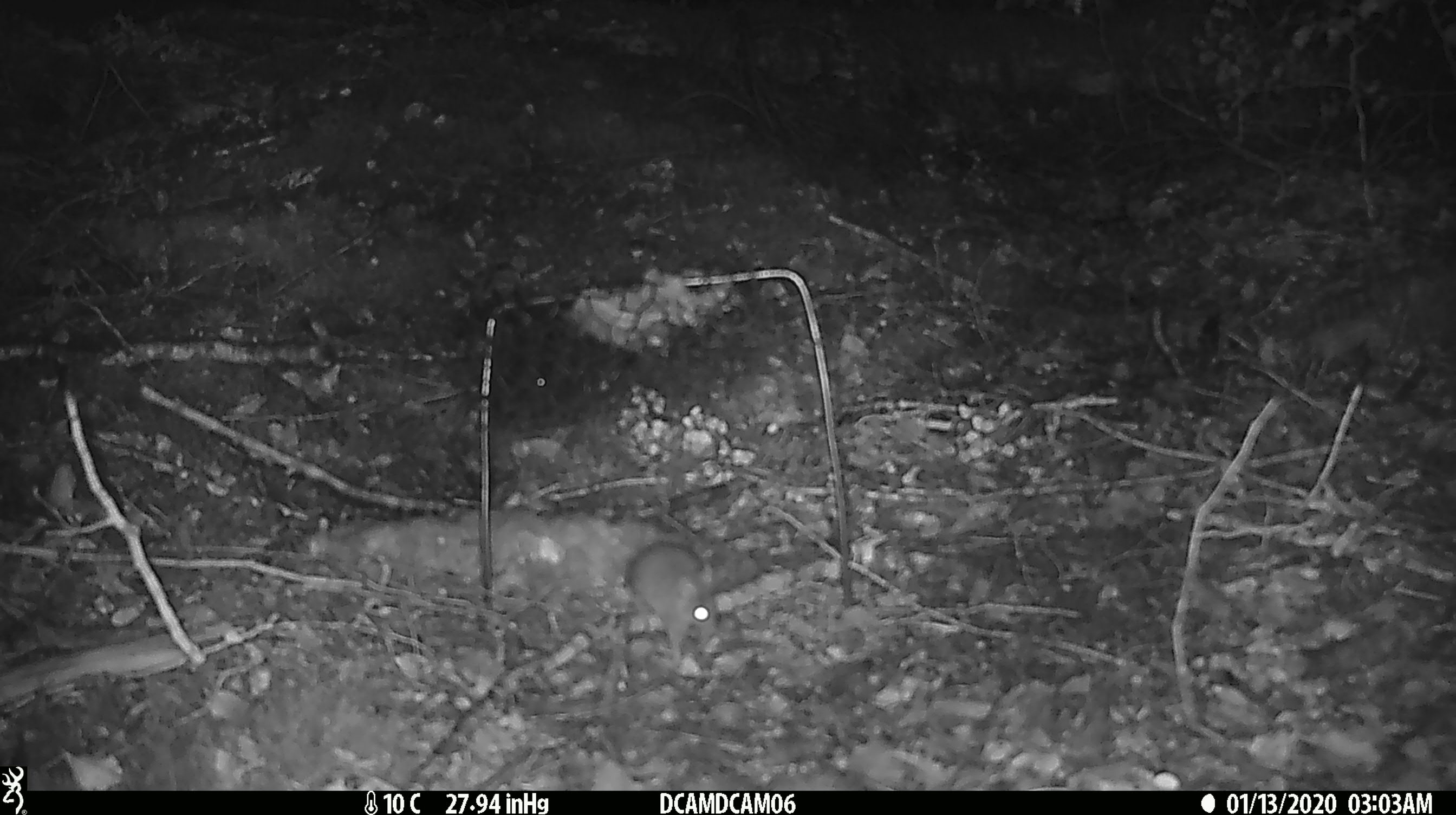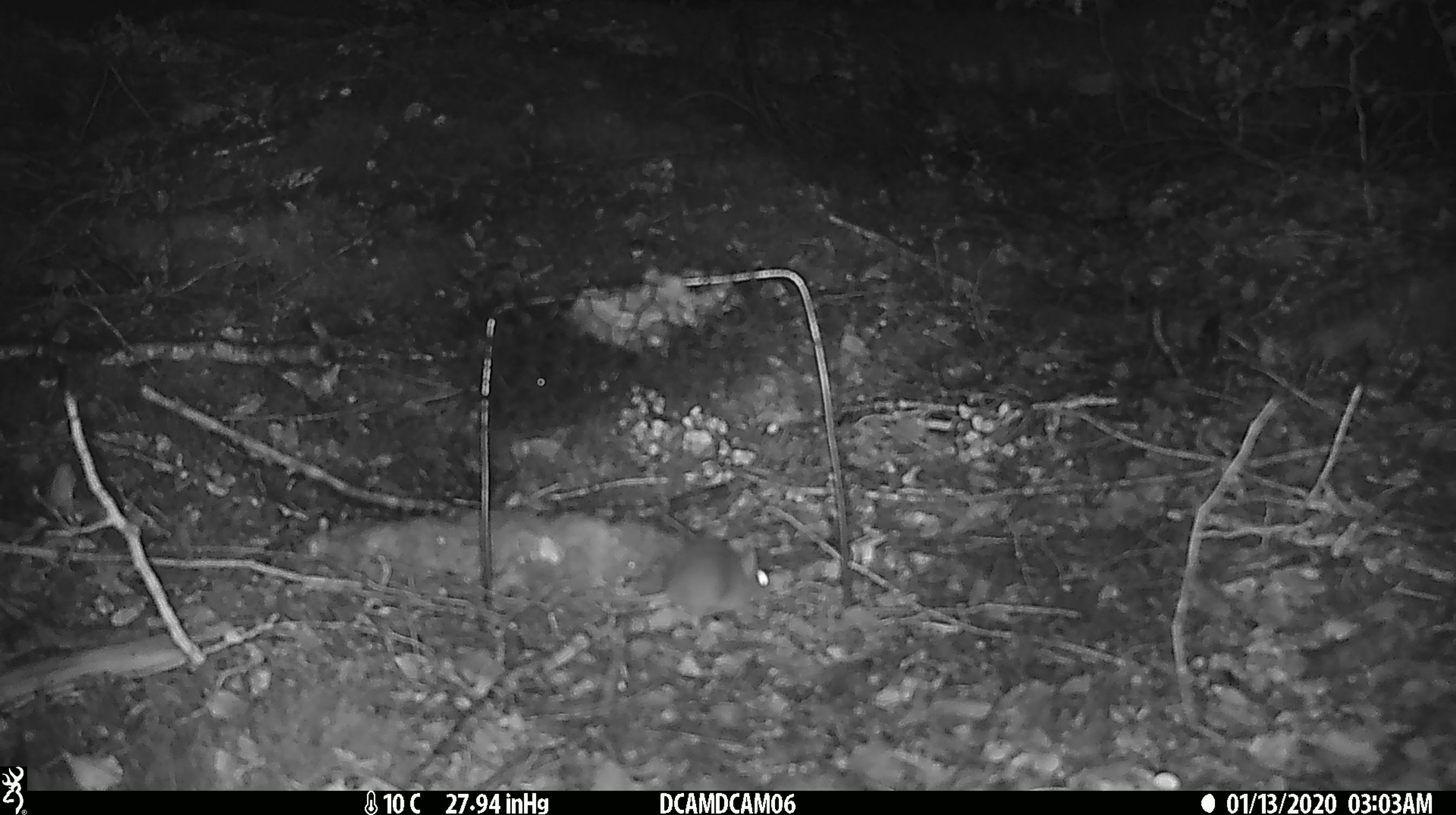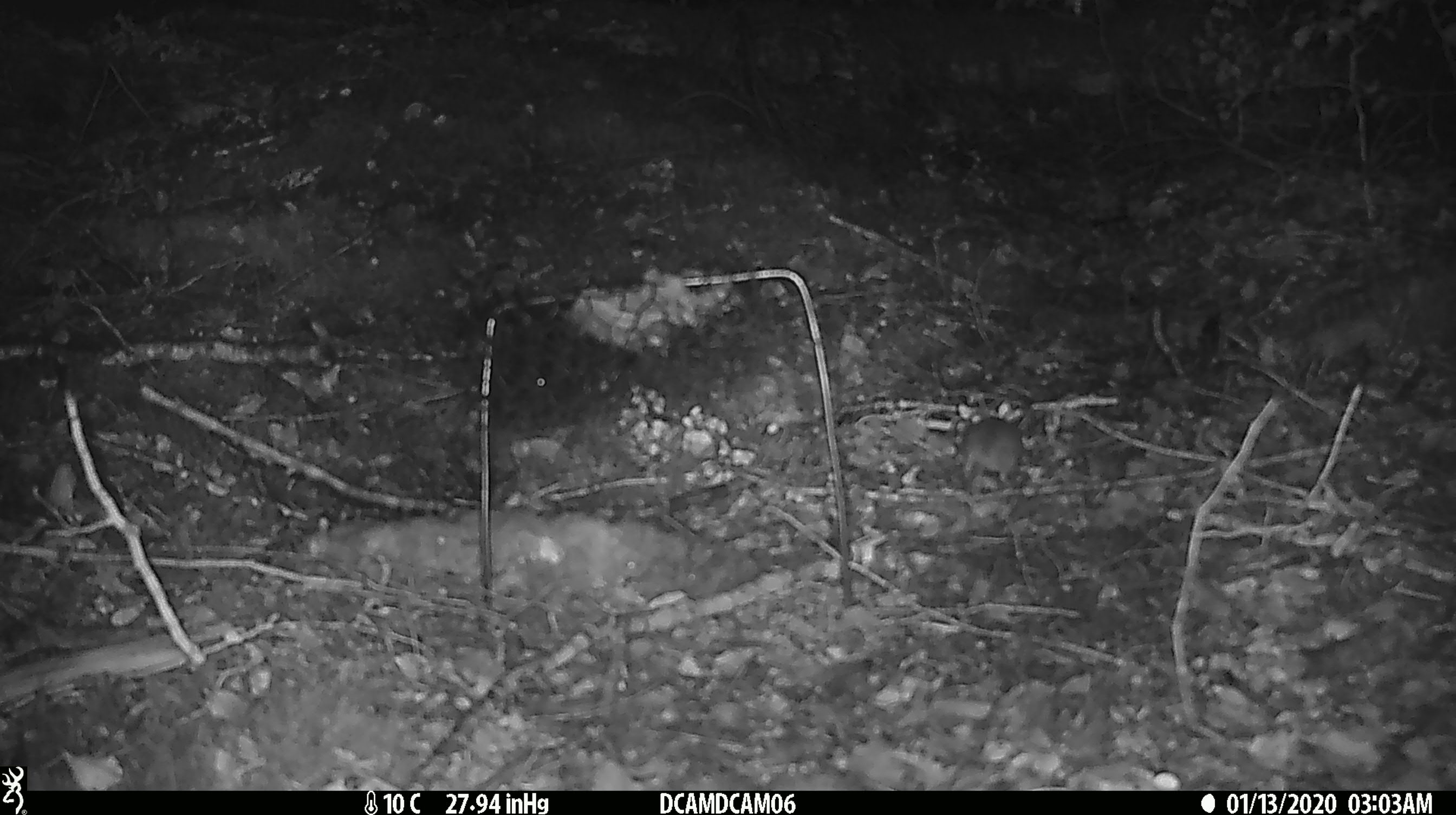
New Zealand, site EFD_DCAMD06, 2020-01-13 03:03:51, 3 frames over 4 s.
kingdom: Animalia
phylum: Chordata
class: Mammalia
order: Rodentia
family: Muridae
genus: Mus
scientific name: Mus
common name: mouse